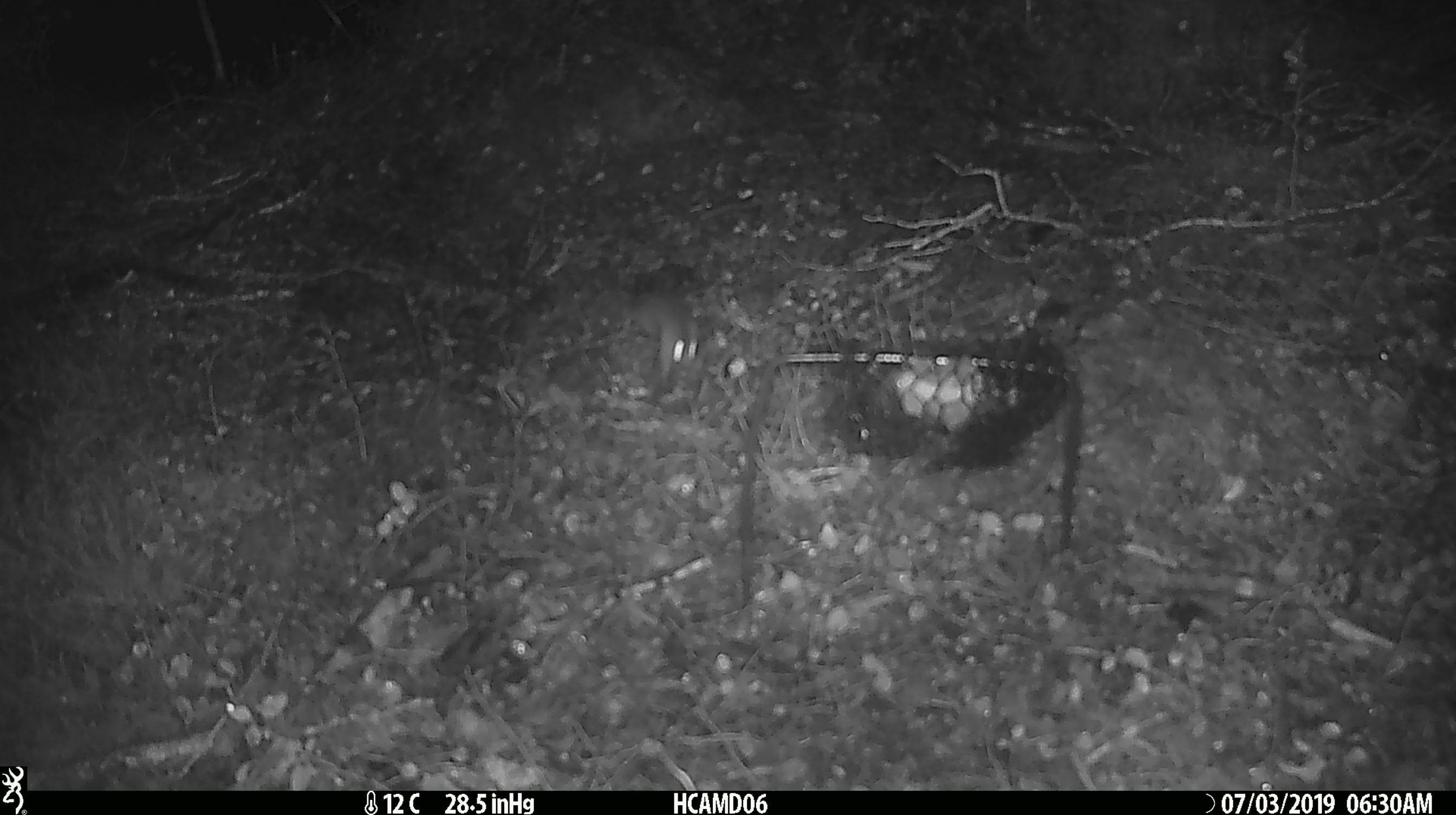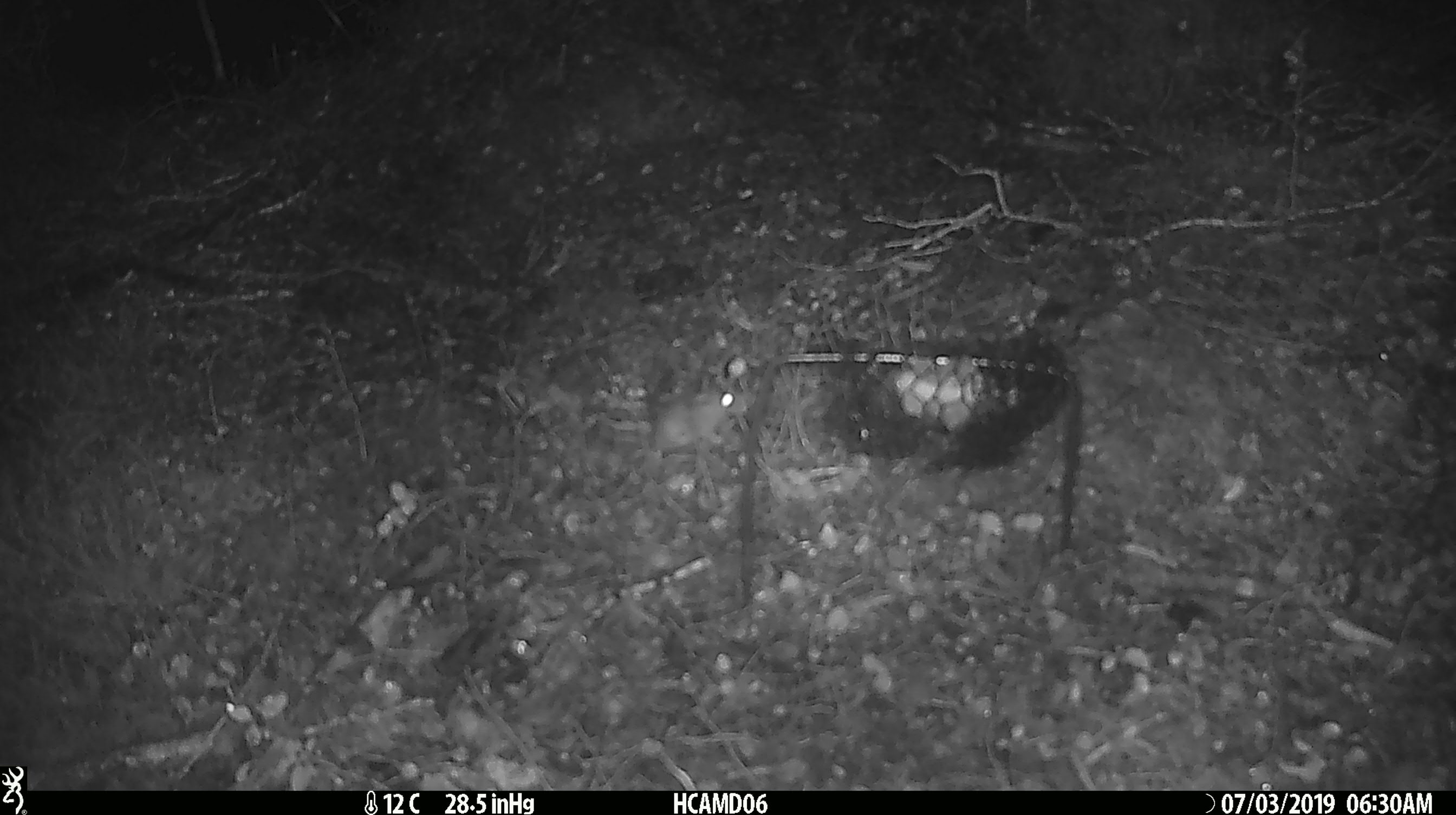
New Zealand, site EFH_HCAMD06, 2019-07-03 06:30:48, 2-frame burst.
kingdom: Animalia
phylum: Chordata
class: Mammalia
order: Rodentia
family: Muridae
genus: Mus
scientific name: Mus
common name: mouse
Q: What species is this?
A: Mouse (Mus).